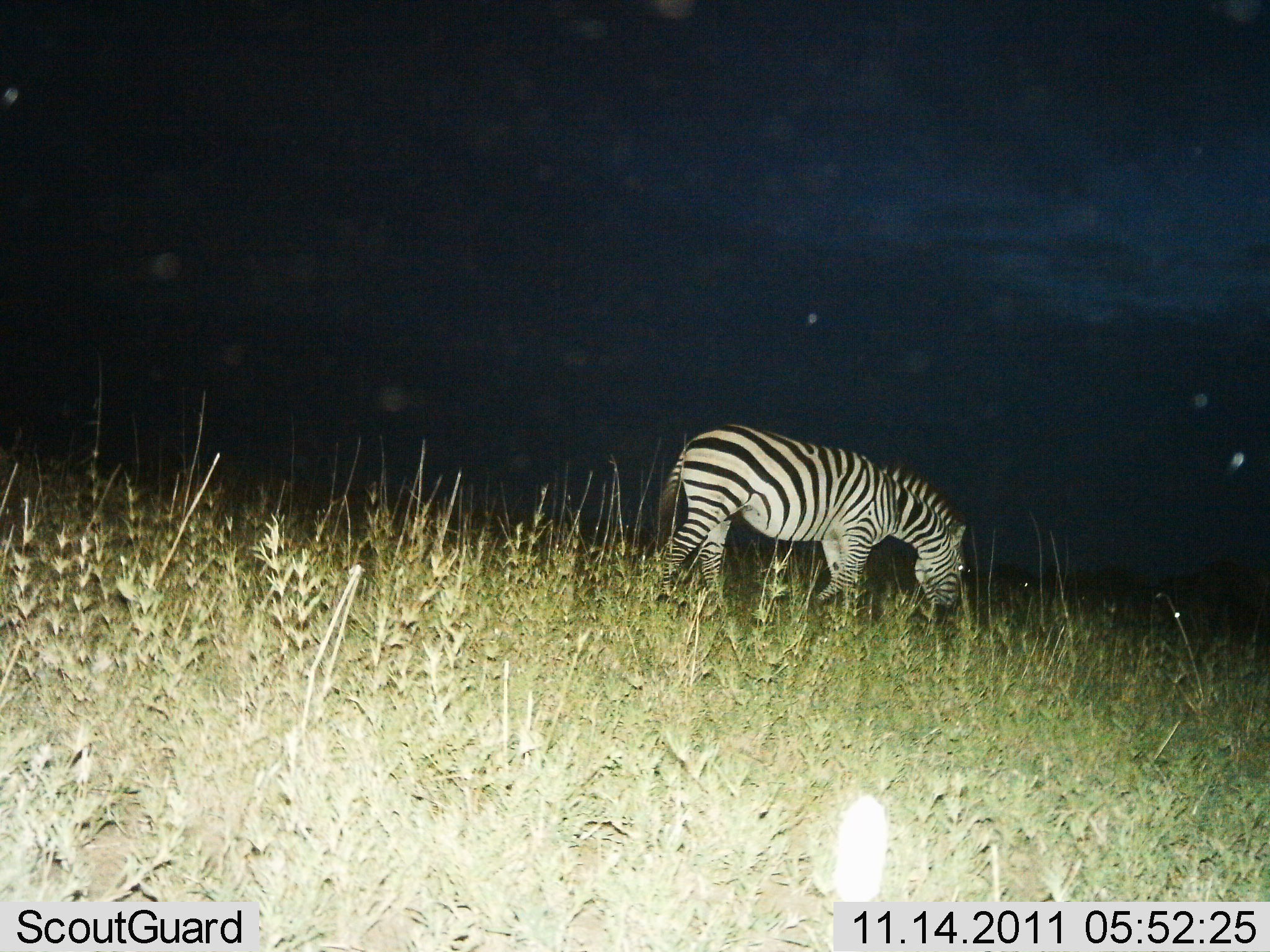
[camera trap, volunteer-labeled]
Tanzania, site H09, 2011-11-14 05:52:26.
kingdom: Animalia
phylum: Chordata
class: Mammalia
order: Perissodactyla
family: Equidae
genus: Equus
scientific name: Equus quagga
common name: plains zebra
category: zebra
Zebra (plains zebra) (Equus quagga), count 1. Behavior (volunteer vote fractions): standing 31%, resting 0%, moving 23%, interacting 0%. Young present (vote fraction): 0%. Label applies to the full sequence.